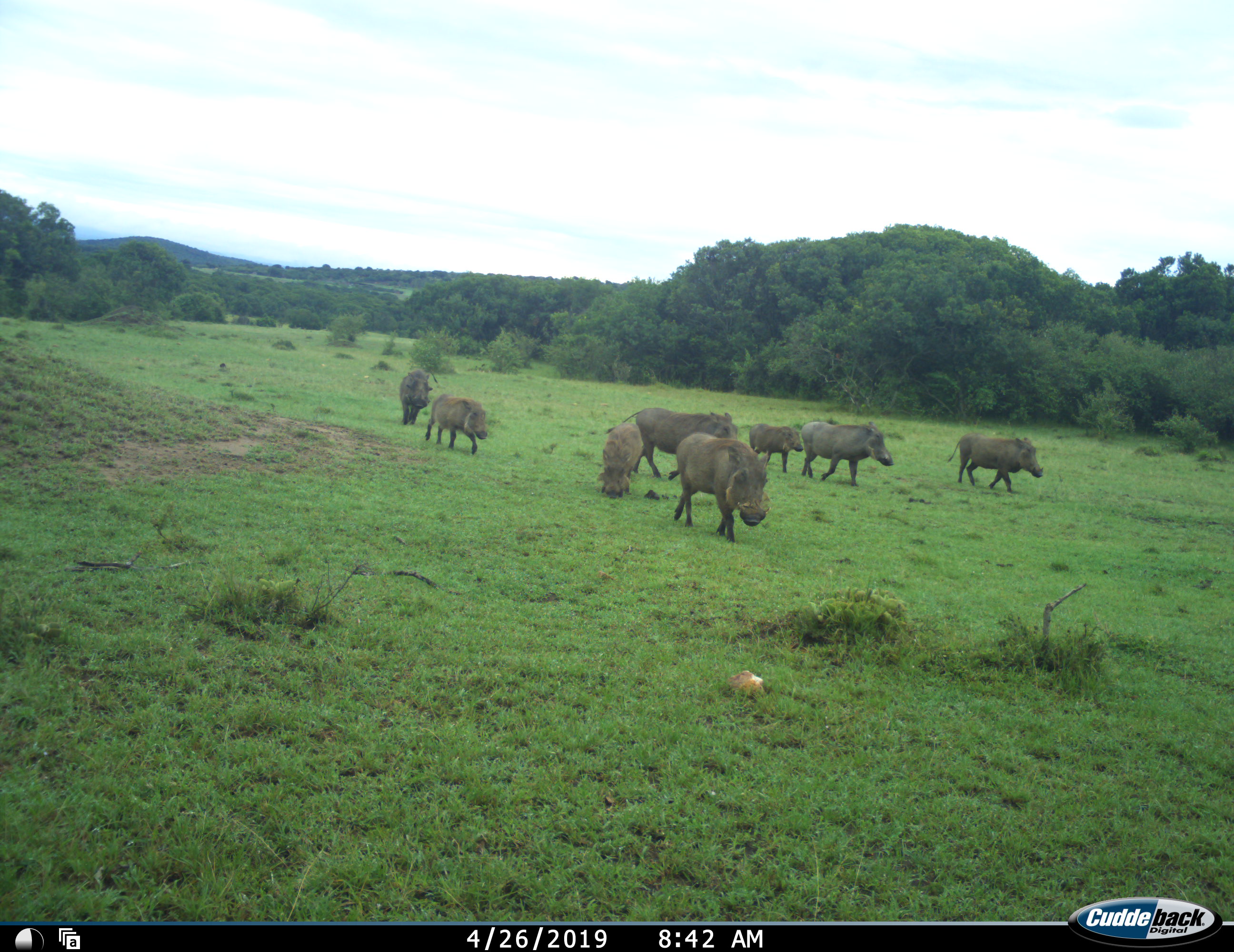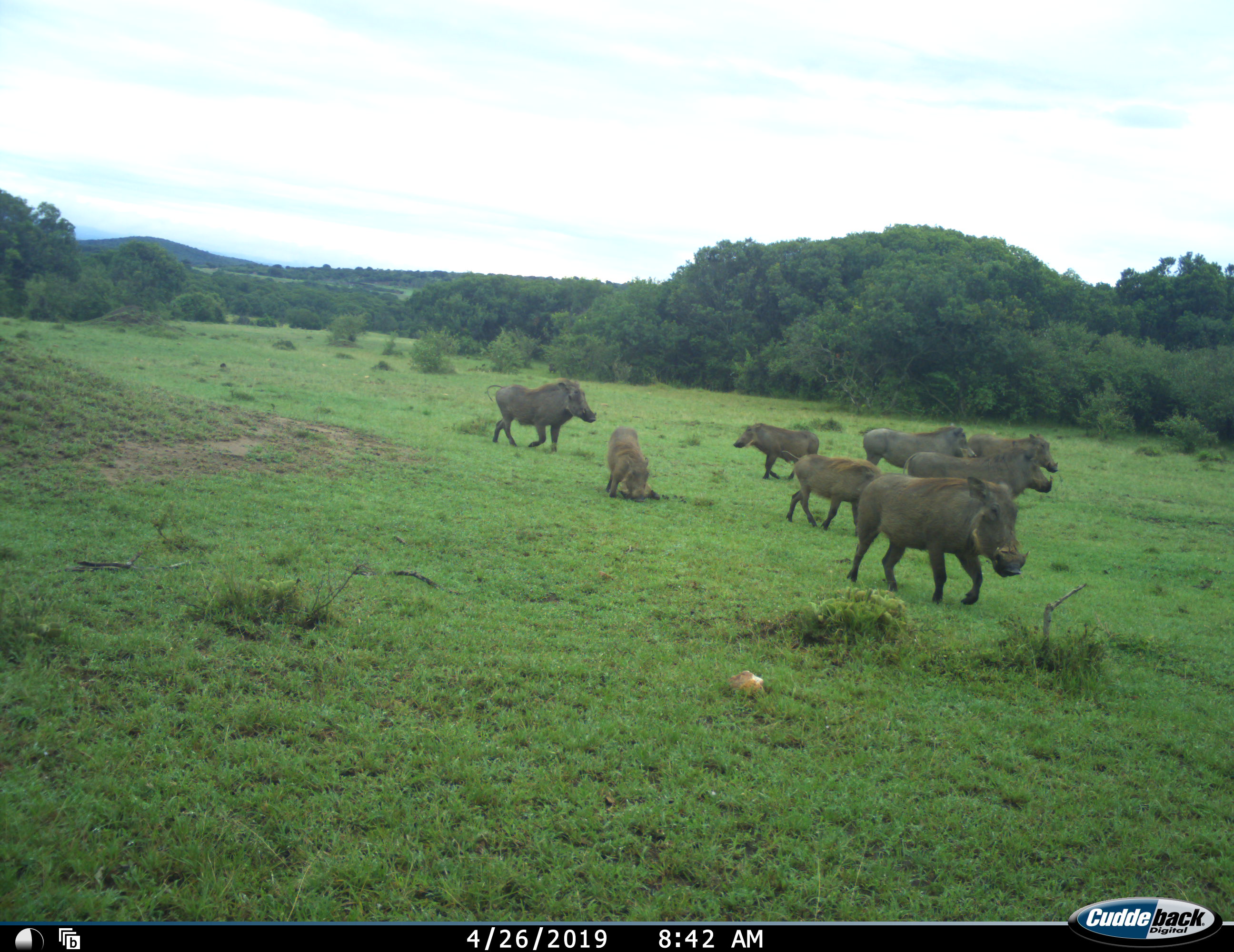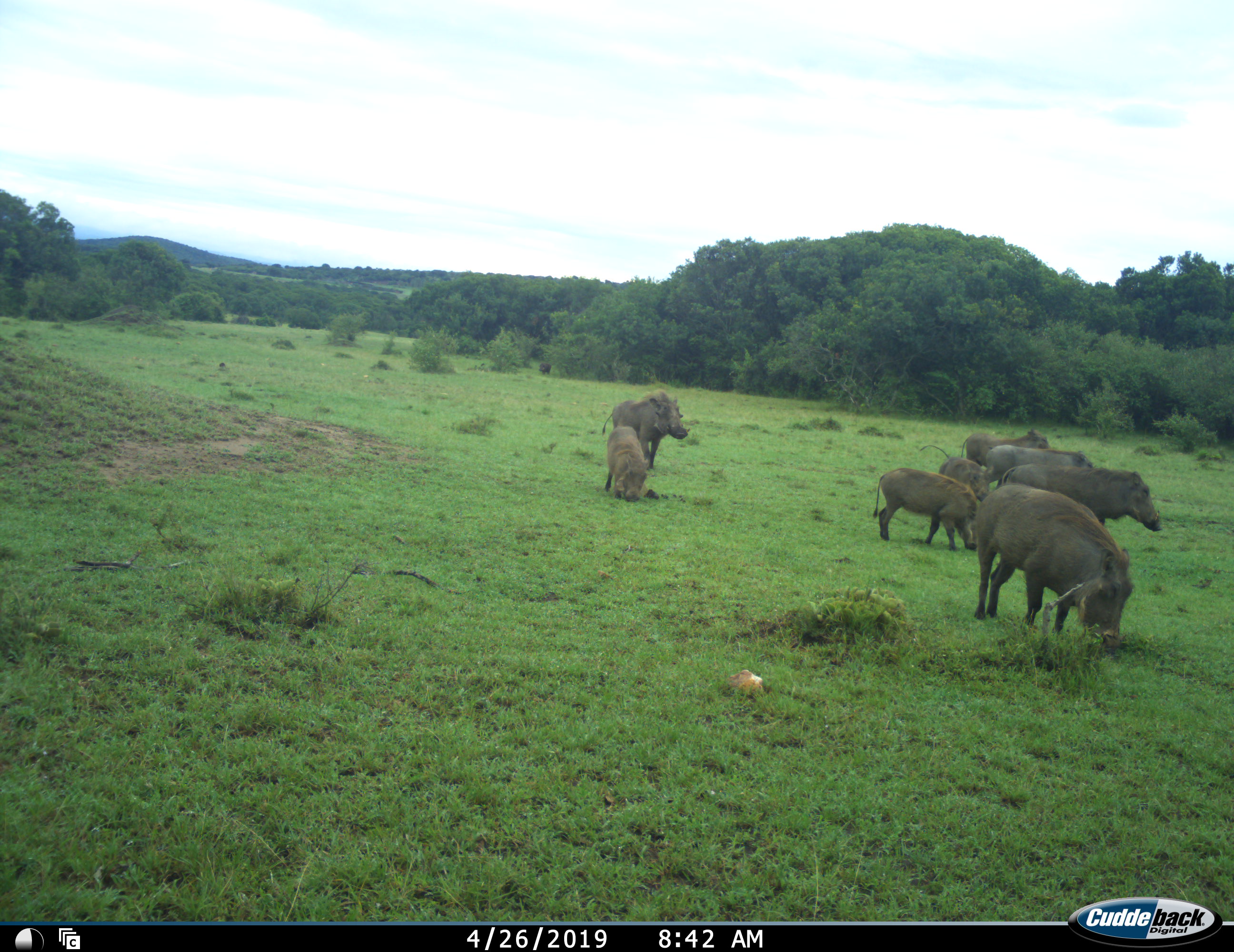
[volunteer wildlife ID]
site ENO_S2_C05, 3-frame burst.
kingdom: Animalia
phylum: Chordata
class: Mammalia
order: Artiodactyla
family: Suidae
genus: Phacochoerus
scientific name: Phacochoerus africanus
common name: warthog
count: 8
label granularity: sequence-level